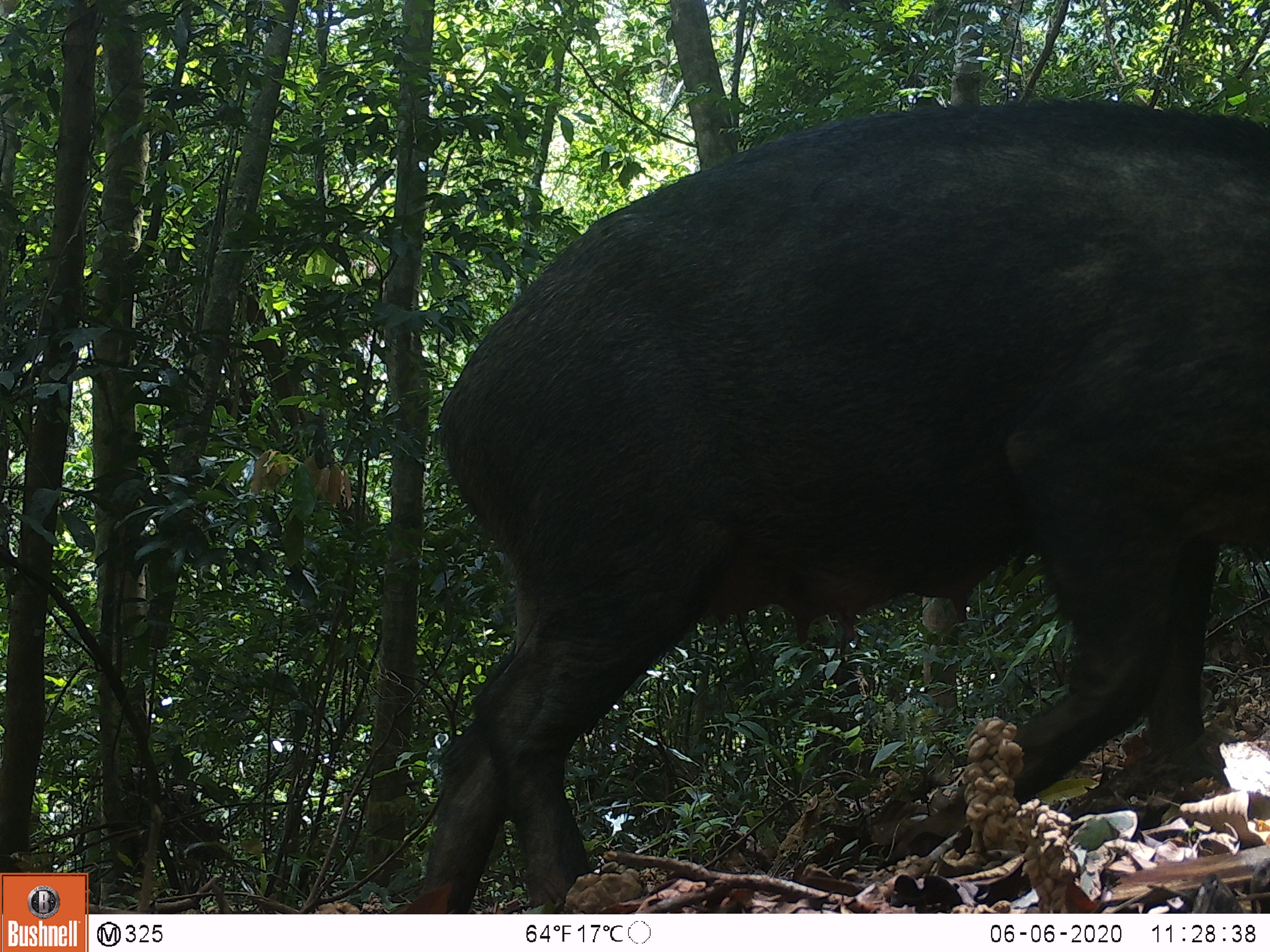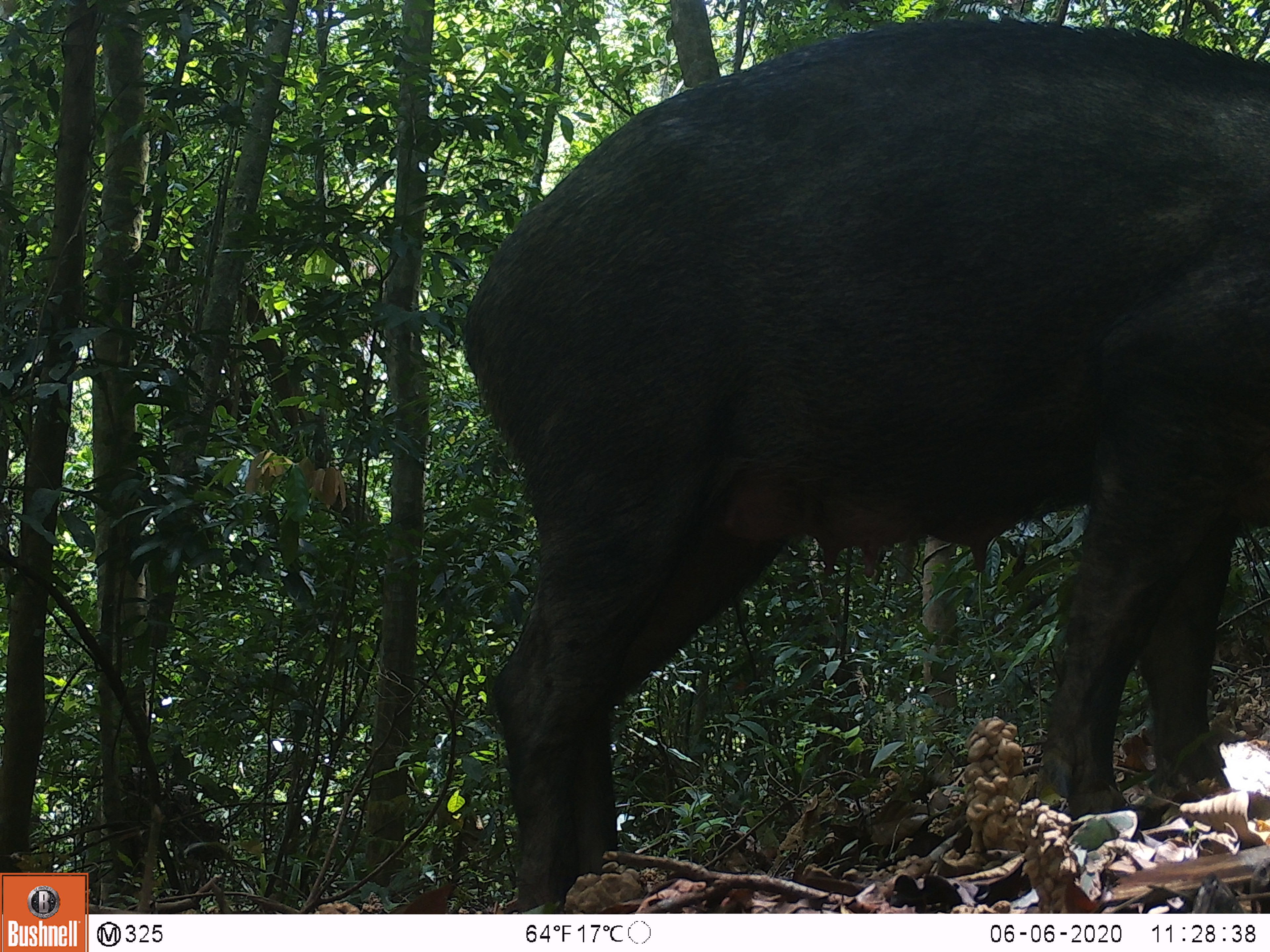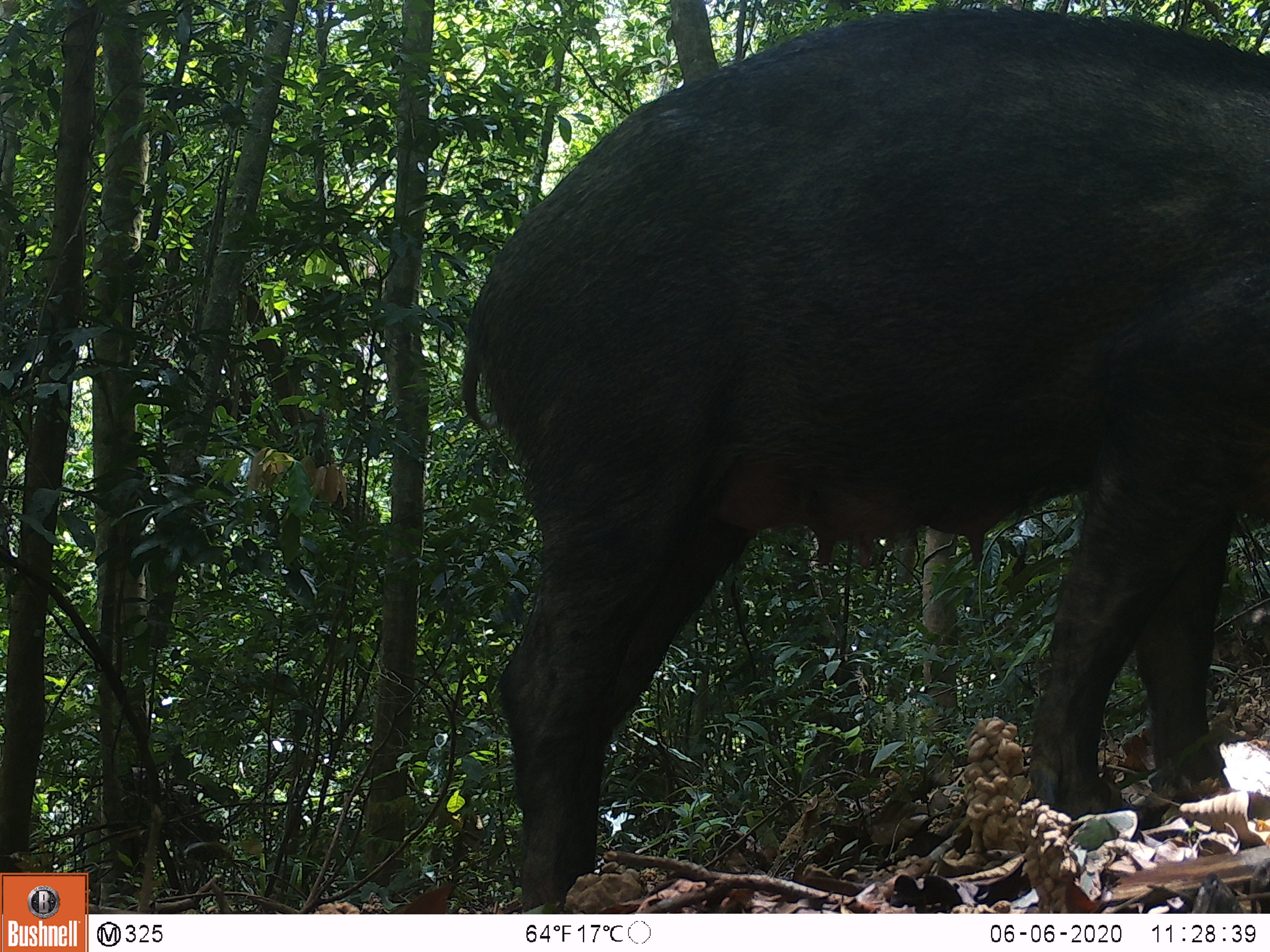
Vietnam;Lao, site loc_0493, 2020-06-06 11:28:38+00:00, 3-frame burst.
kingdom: Animalia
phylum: Chordata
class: Mammalia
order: Artiodactyla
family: Suidae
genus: Sus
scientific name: Sus scrofa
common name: eurasian wild pig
Eurasian wild pig (Sus scrofa). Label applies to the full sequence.